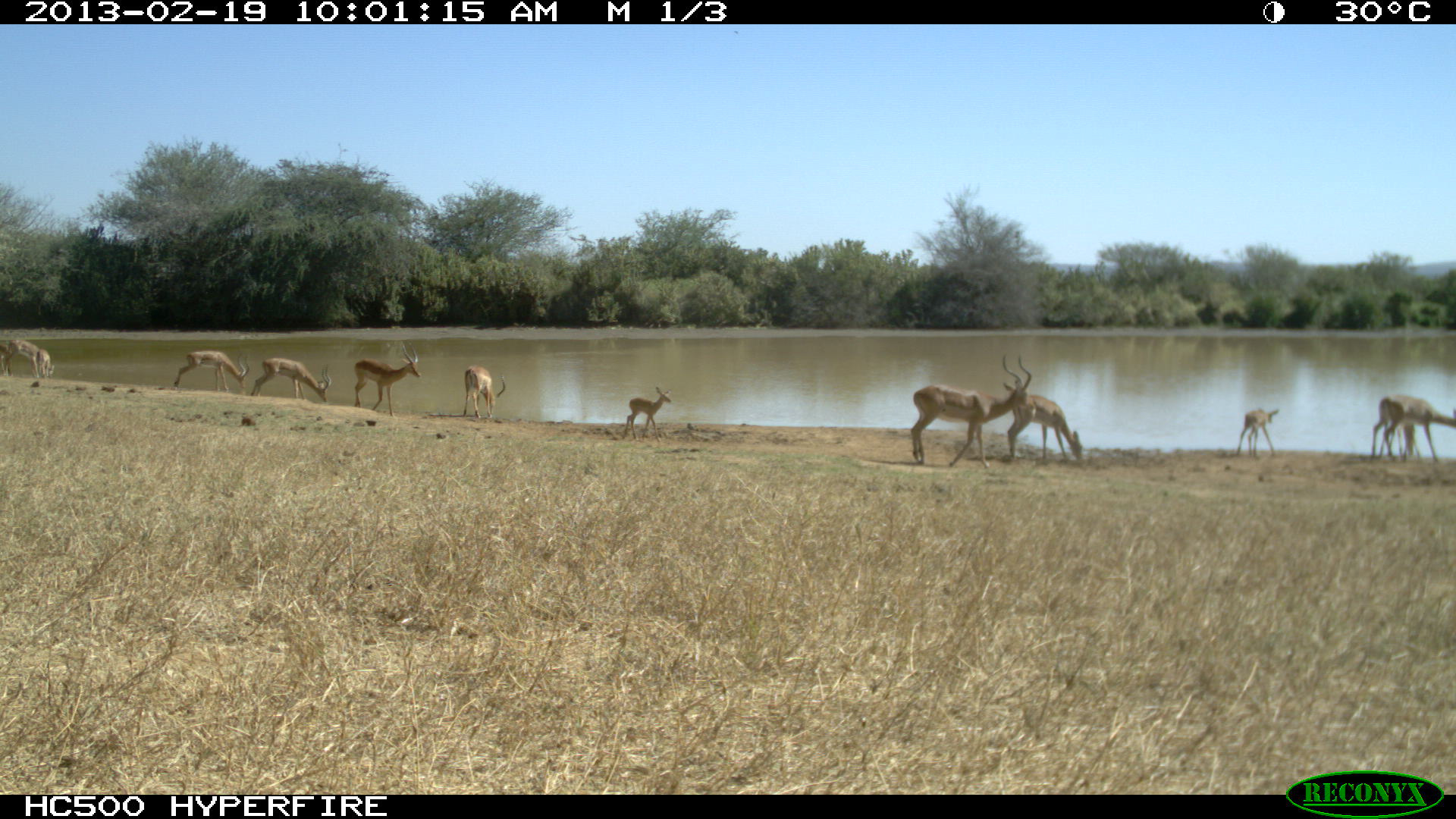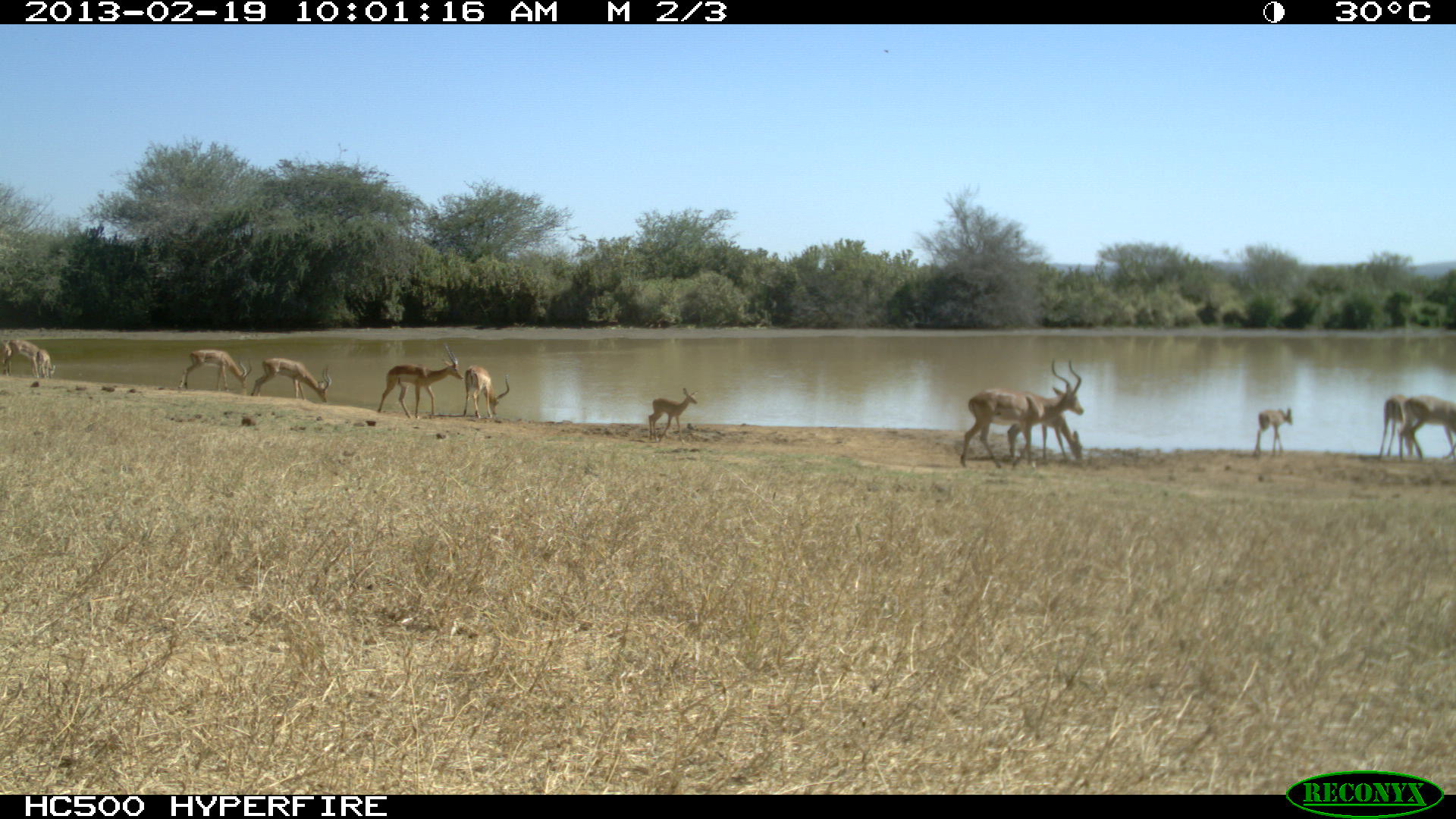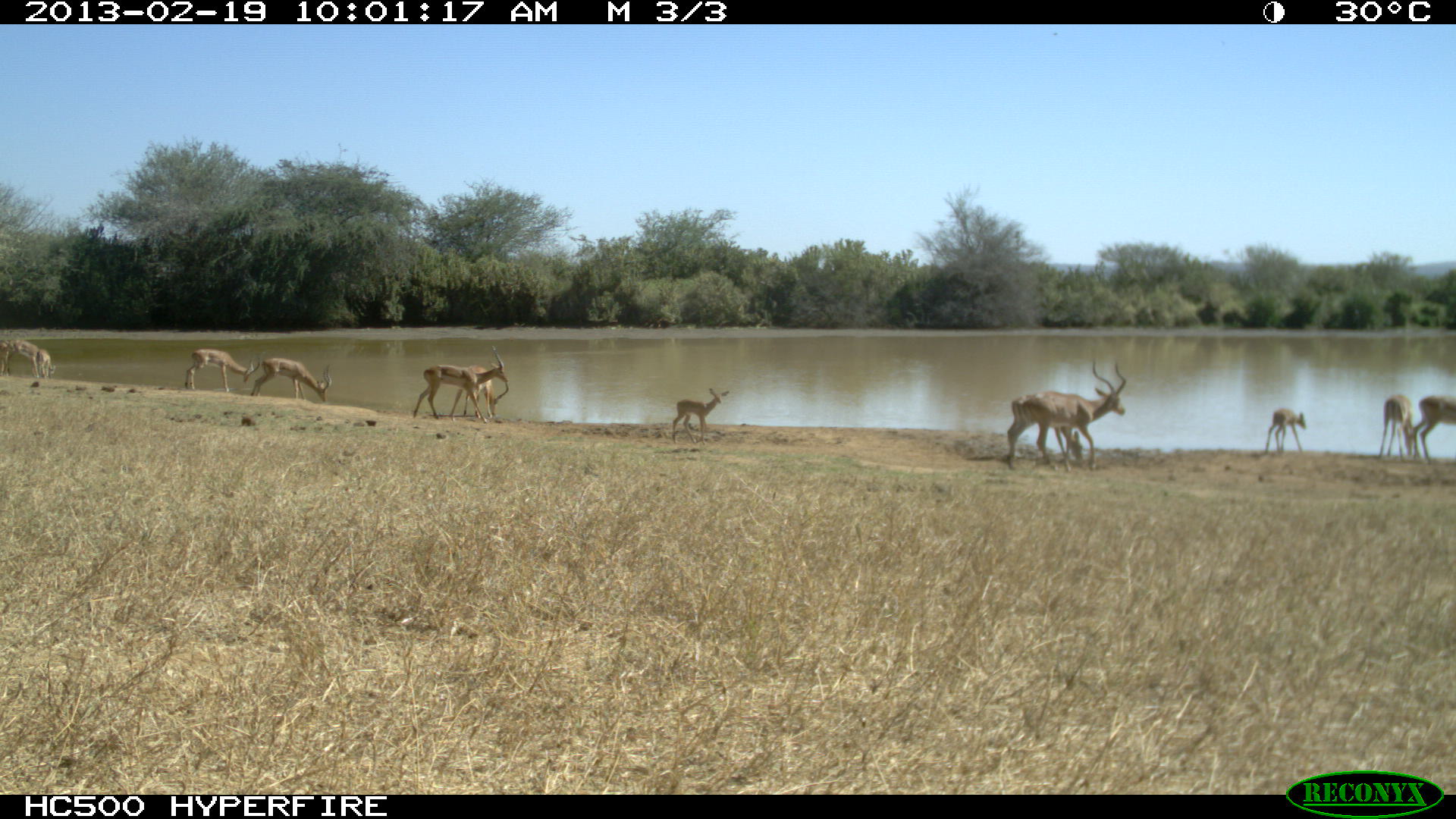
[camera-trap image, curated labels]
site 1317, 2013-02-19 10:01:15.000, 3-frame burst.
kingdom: Animalia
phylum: Chordata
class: Mammalia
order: Artiodactyla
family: Bovidae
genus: Aepyceros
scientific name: Aepyceros melampus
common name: impala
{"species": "Aepyceros melampus (impala)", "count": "12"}